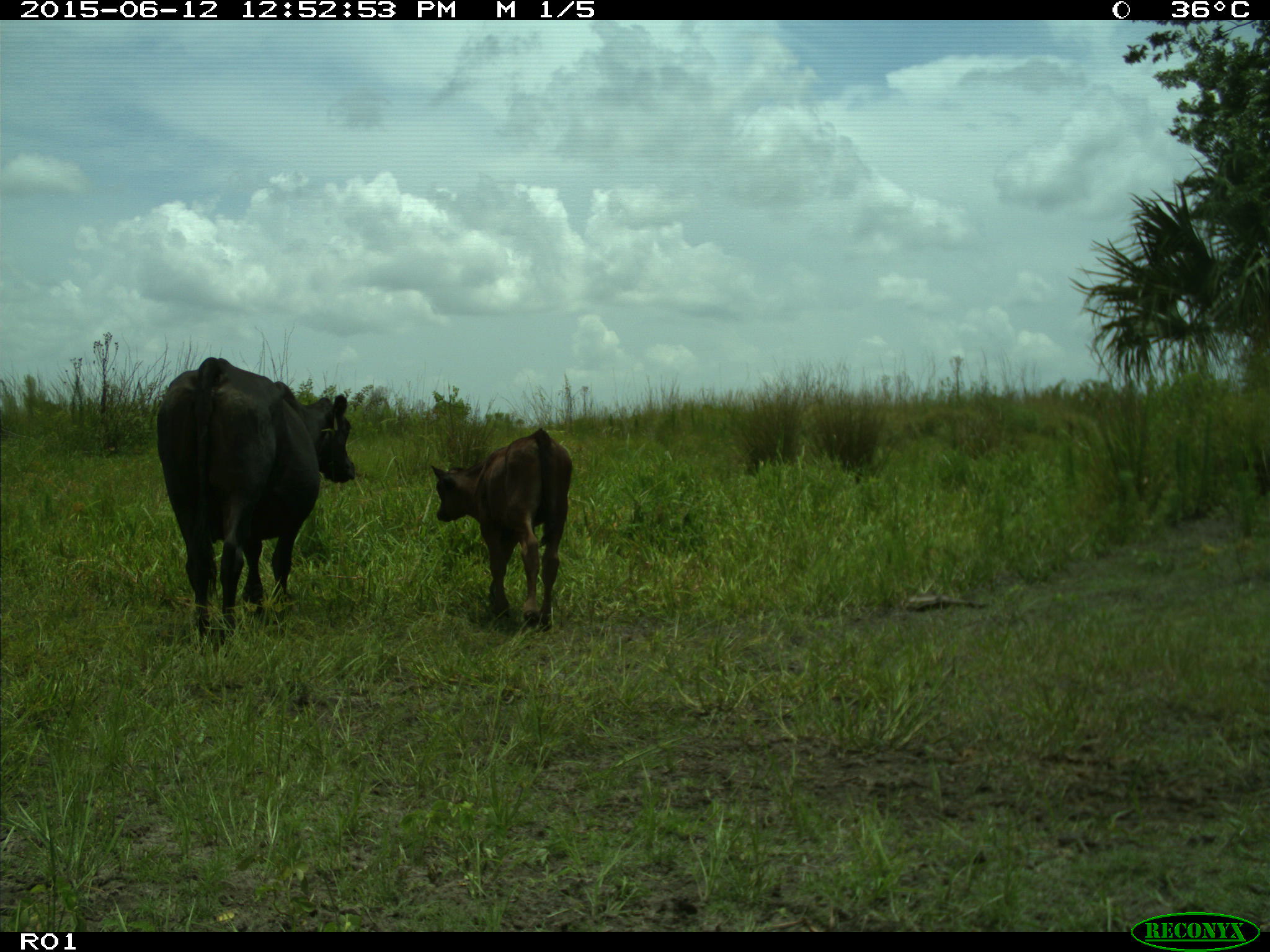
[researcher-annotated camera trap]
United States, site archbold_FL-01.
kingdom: Animalia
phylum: Chordata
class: Mammalia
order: Artiodactyla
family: Bovidae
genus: Bos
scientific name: Bos taurus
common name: domestic cow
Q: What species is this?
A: Bos taurus (domestic cow).